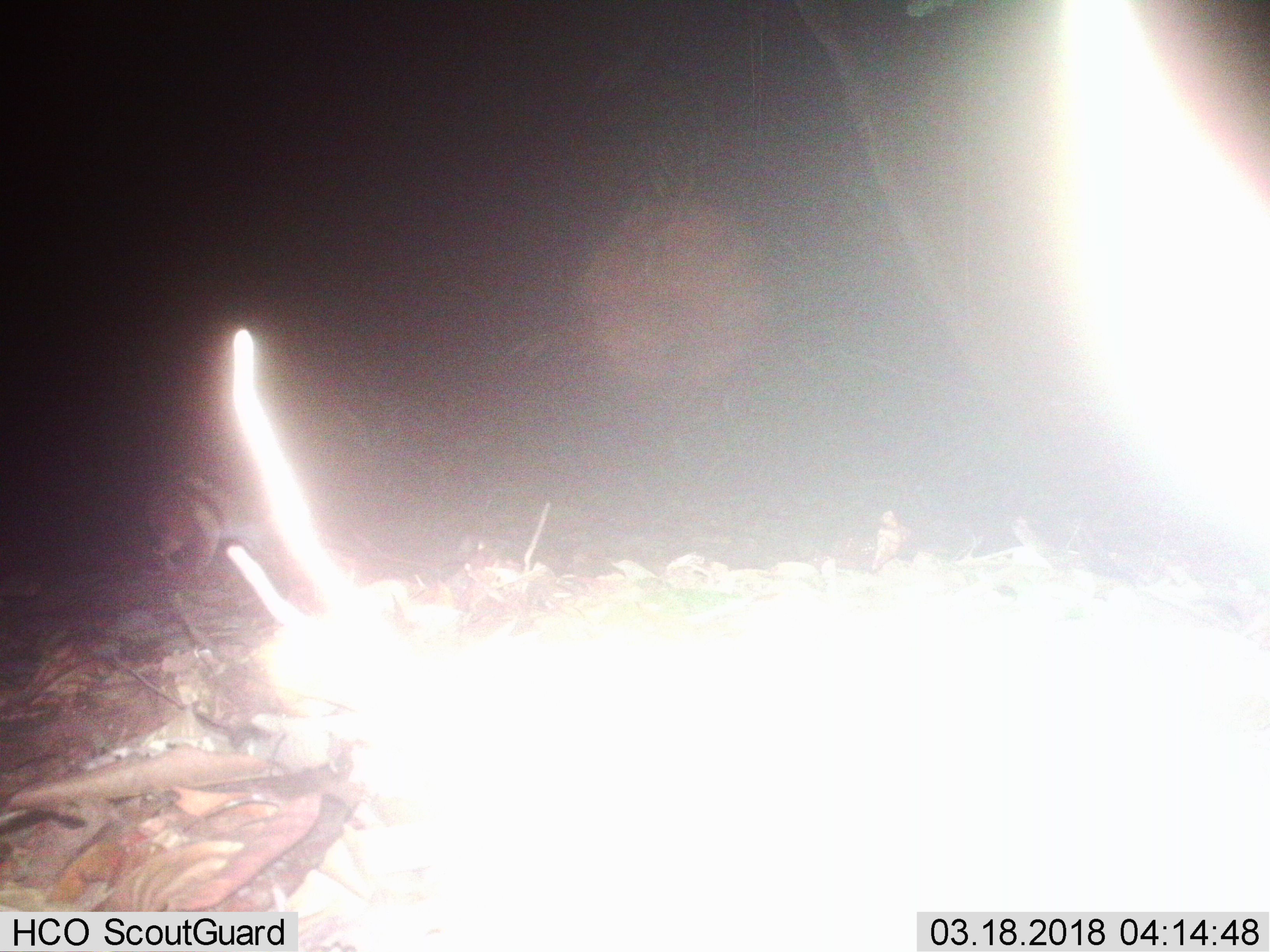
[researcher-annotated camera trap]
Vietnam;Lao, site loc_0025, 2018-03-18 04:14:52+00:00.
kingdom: Animalia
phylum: Chordata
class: Mammalia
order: Lagomorpha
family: Leporidae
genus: Nesolagus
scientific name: Nesolagus timminsi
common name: annamite striped rabbit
Annamite striped rabbit (Nesolagus timminsi). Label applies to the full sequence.